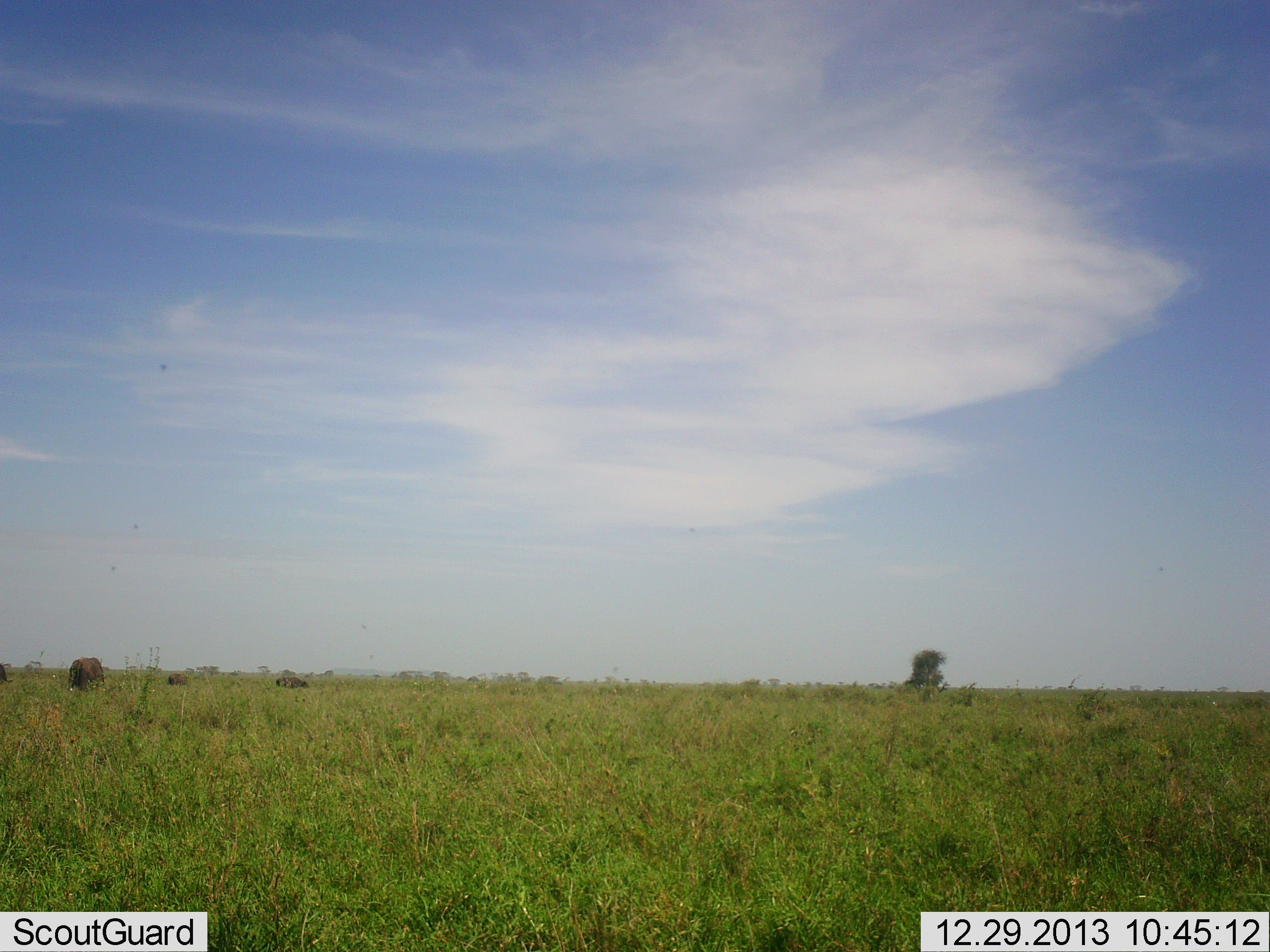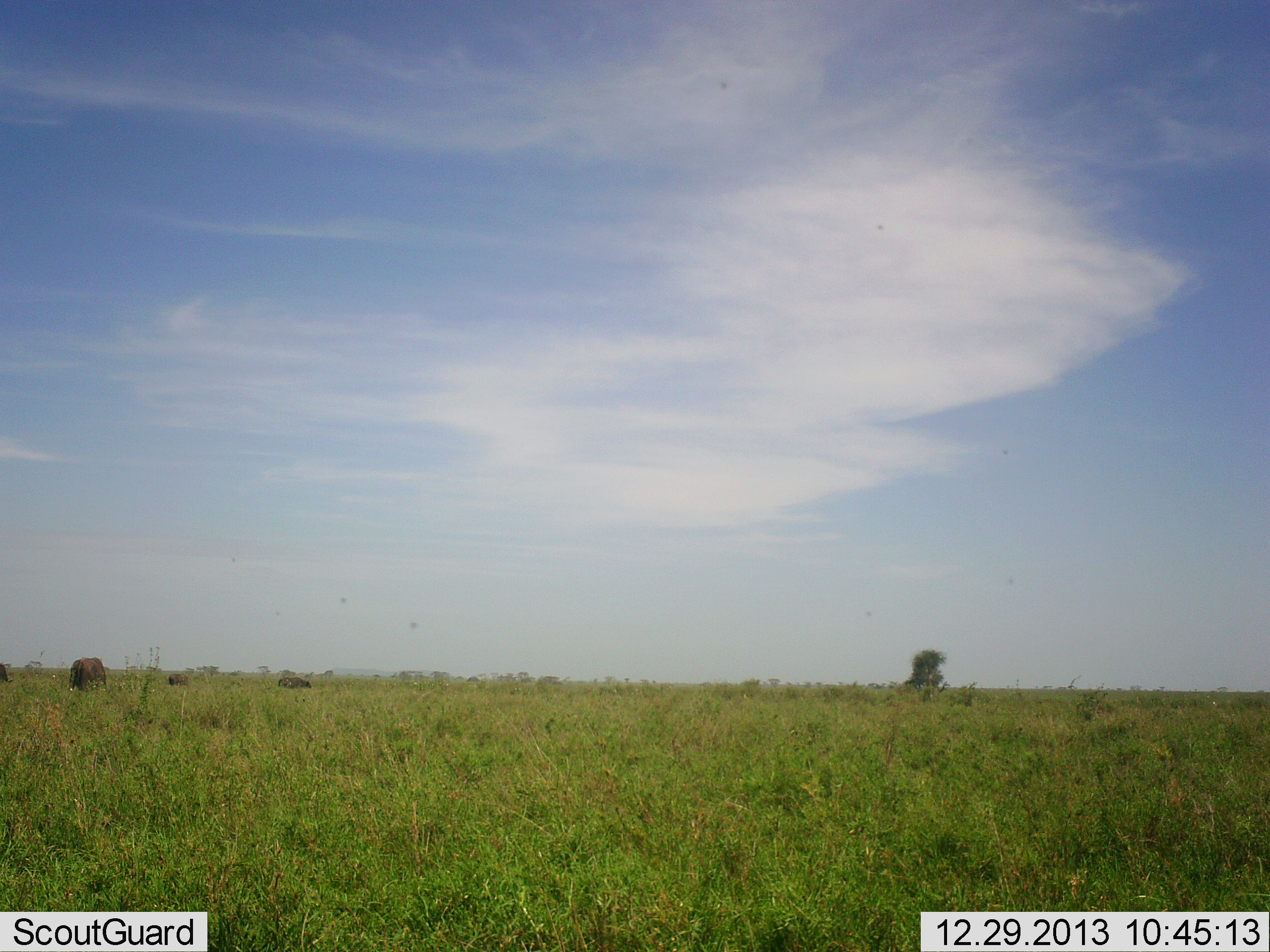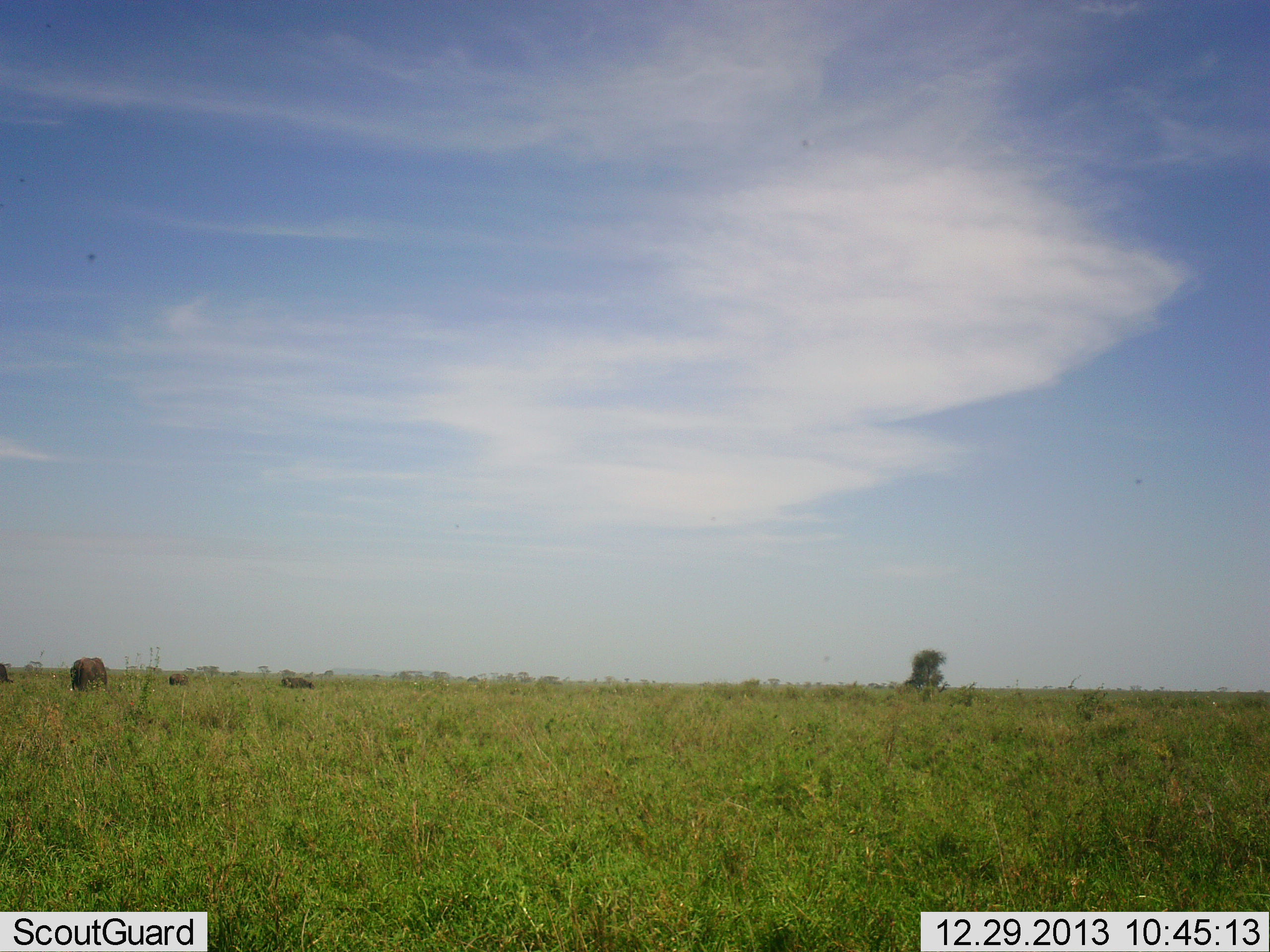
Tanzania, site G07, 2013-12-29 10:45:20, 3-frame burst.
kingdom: Animalia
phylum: Chordata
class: Mammalia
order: Artiodactyla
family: Bovidae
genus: Connochaetes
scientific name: Connochaetes taurinus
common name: blue wildebeest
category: wildebeest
Wildebeest (blue wildebeest) (Connochaetes taurinus), count 4. Behavior (volunteer vote fractions): standing 11%, resting 0%, moving 11%, interacting 0%. Young present (vote fraction): 0%. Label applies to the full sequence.